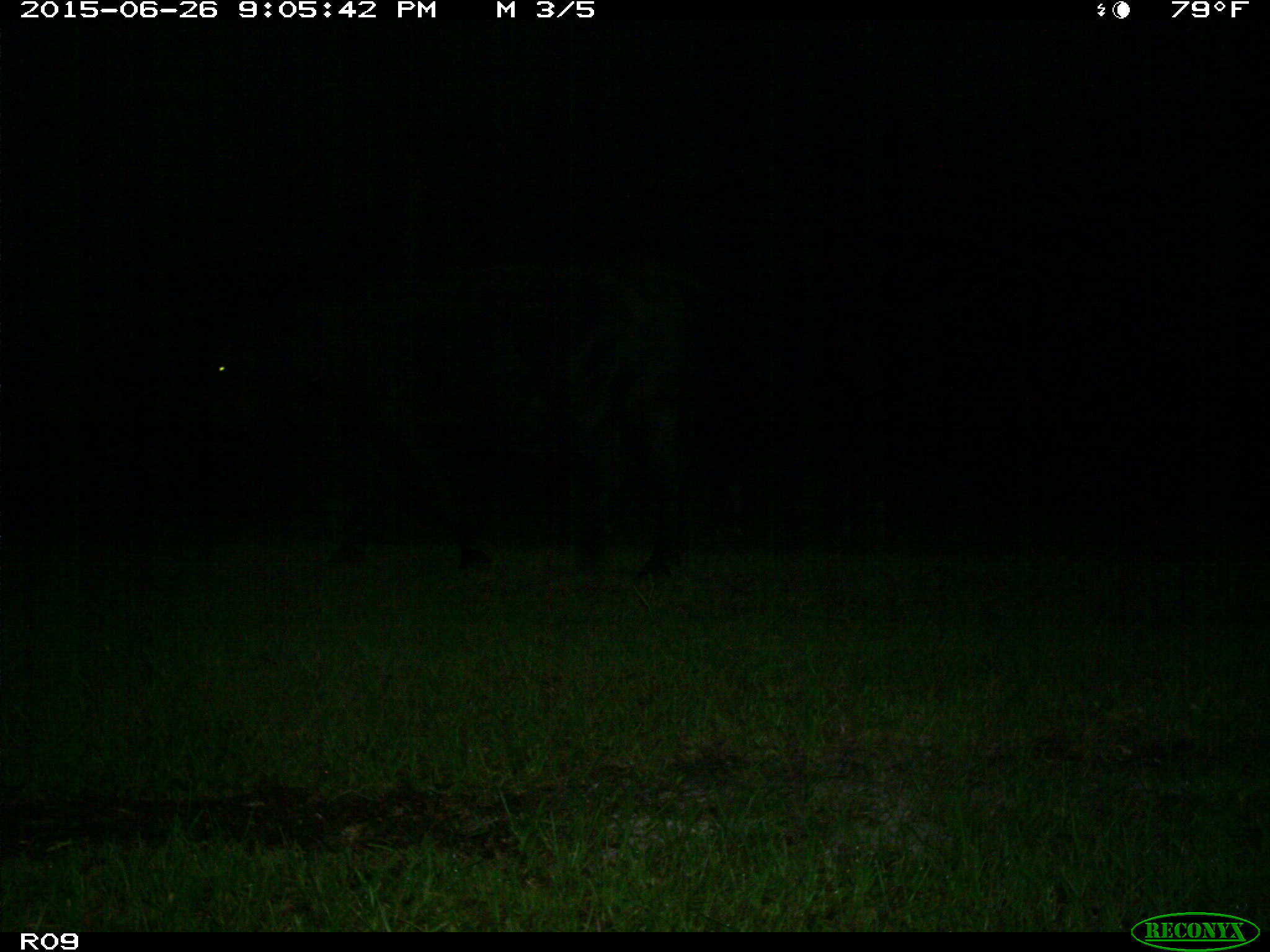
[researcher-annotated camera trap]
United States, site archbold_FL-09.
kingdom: Animalia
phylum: Chordata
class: Mammalia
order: Artiodactyla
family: Bovidae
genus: Bos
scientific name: Bos taurus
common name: domestic cow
Bos taurus (domestic cow).